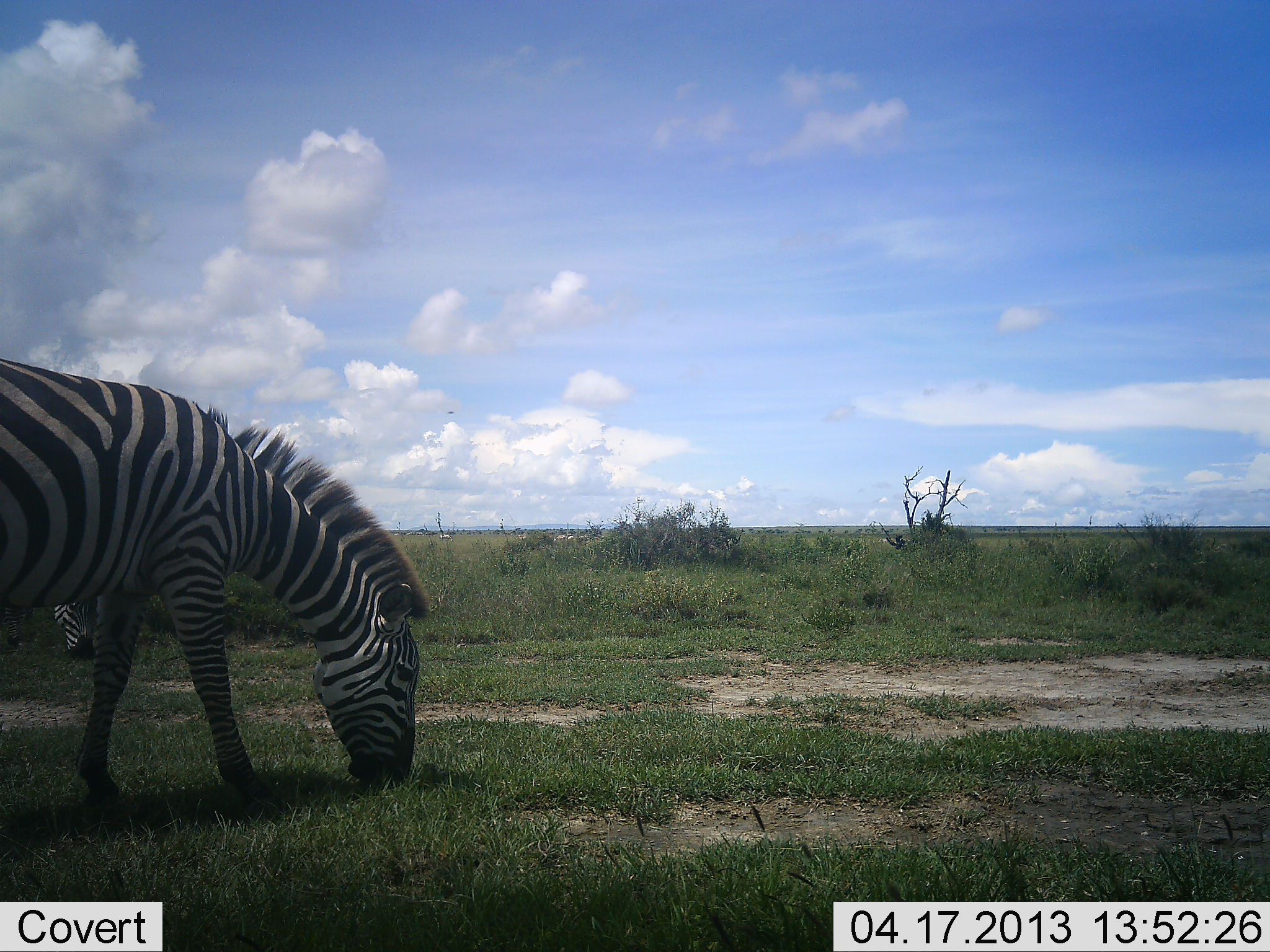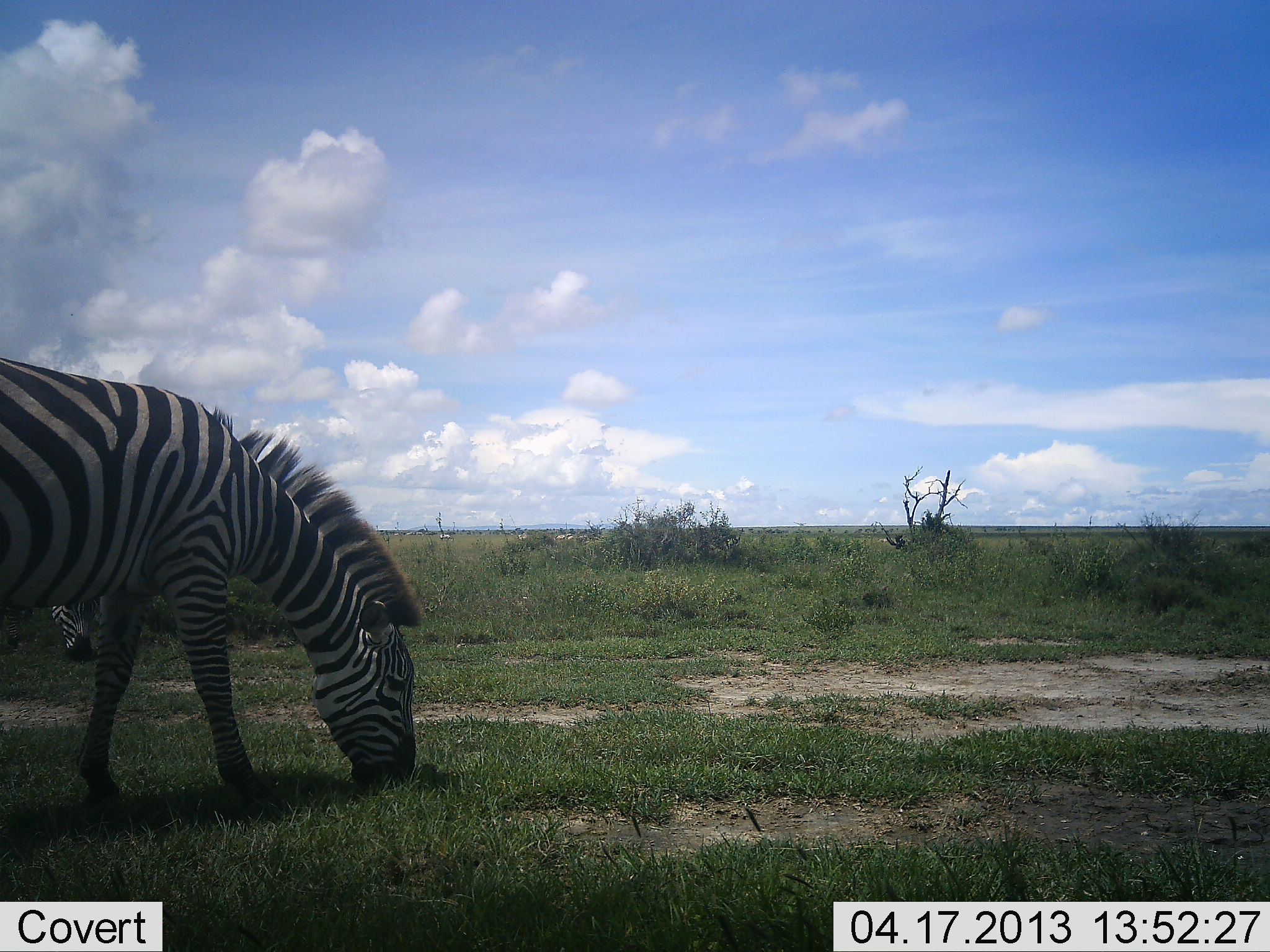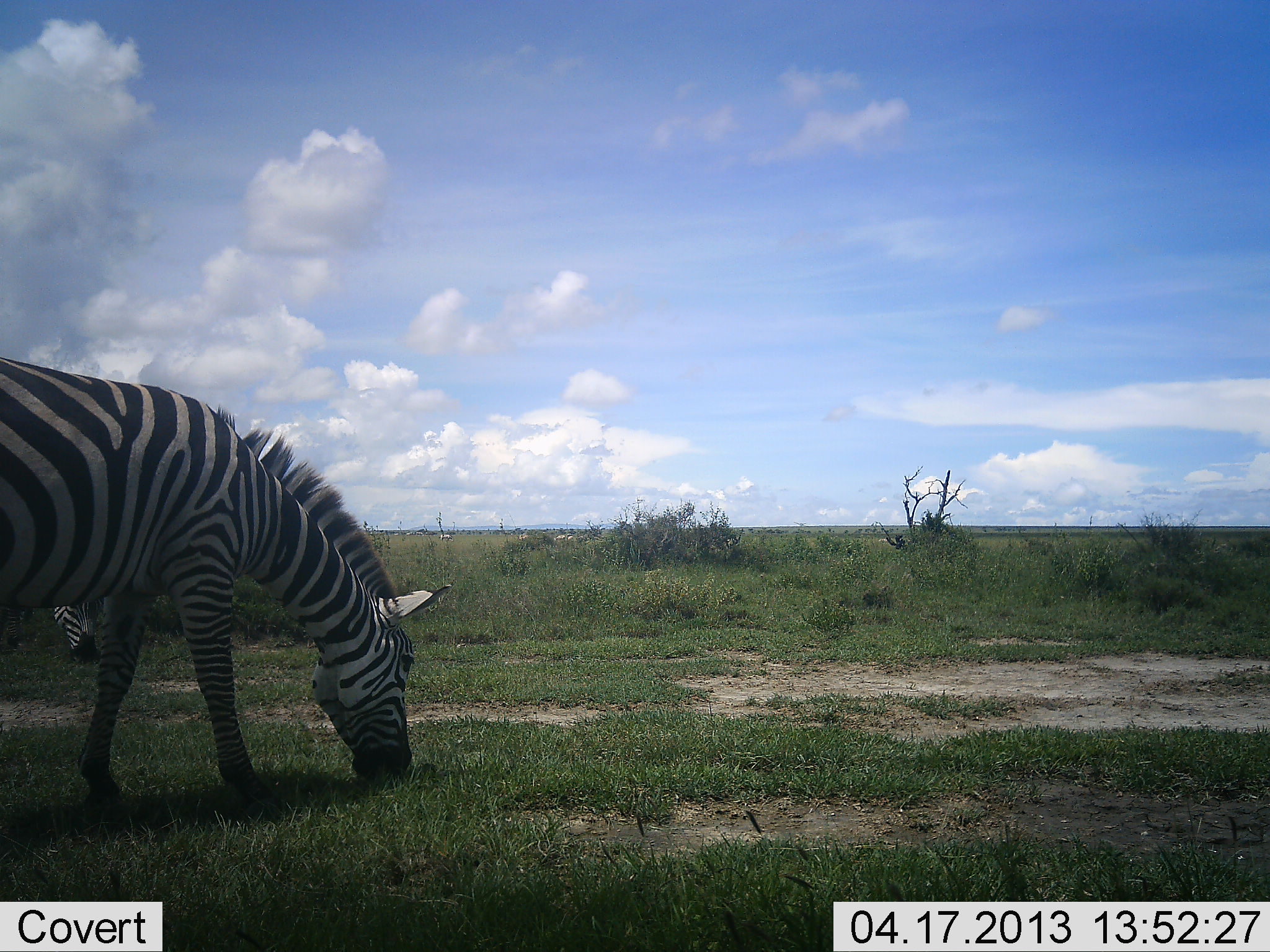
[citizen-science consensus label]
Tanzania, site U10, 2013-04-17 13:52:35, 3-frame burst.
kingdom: Animalia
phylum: Chordata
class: Mammalia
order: Perissodactyla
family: Equidae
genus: Equus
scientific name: Equus quagga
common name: plains zebra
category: zebra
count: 2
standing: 29%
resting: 0%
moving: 0%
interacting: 0%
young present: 0%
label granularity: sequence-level